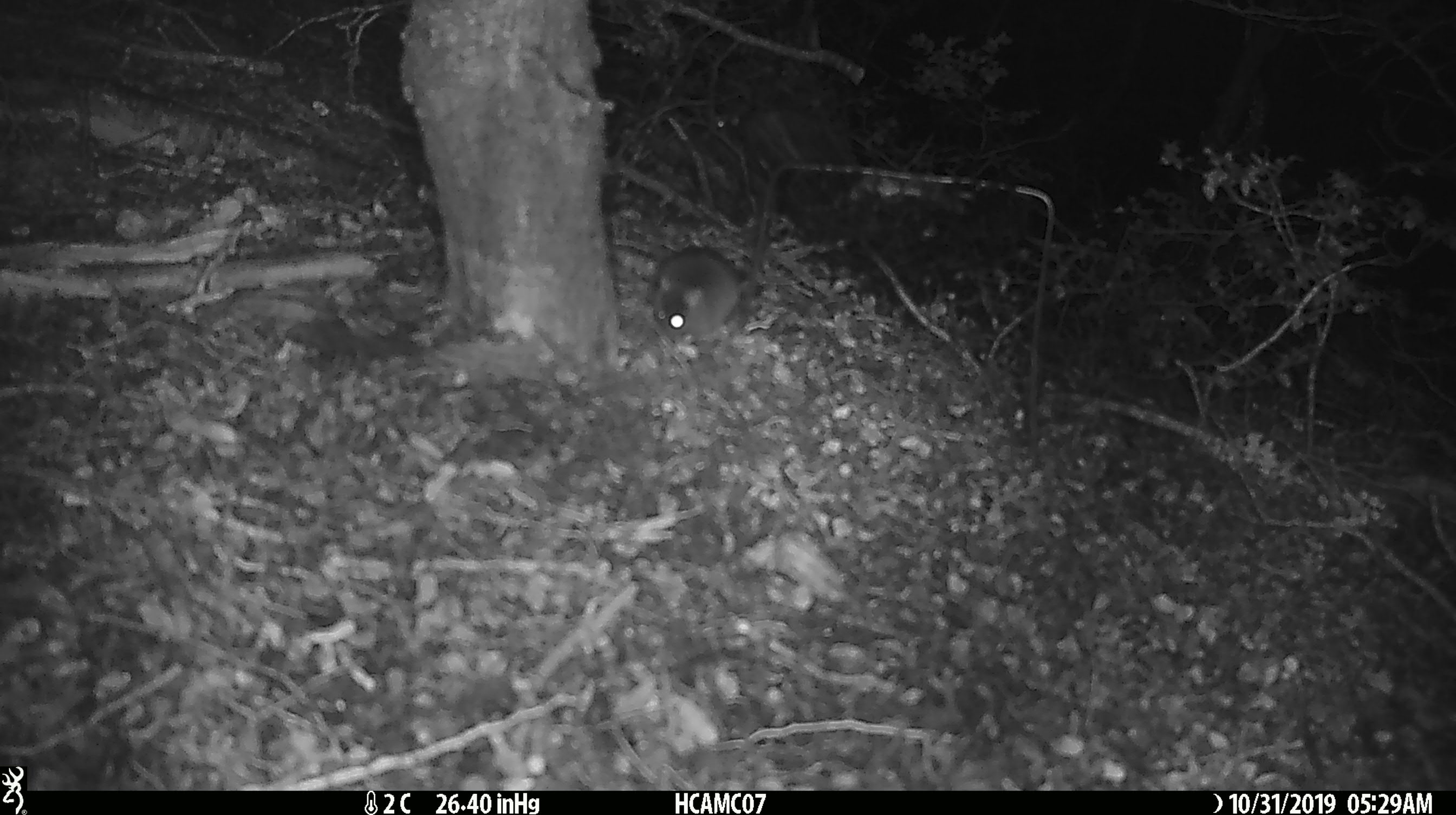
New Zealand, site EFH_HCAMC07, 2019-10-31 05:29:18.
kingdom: Animalia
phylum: Chordata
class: Mammalia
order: Rodentia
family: Muridae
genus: Mus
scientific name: Mus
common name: mouse